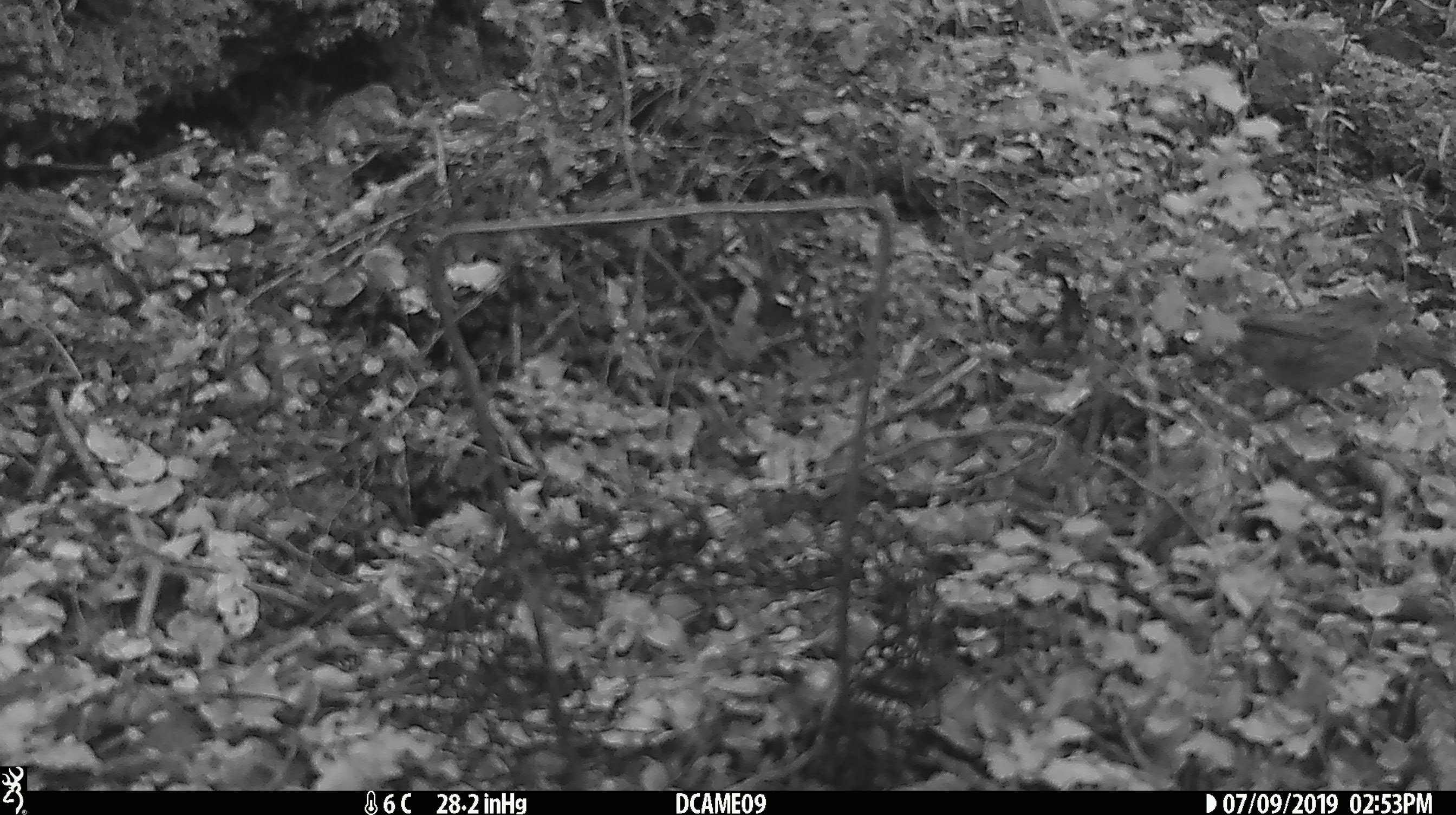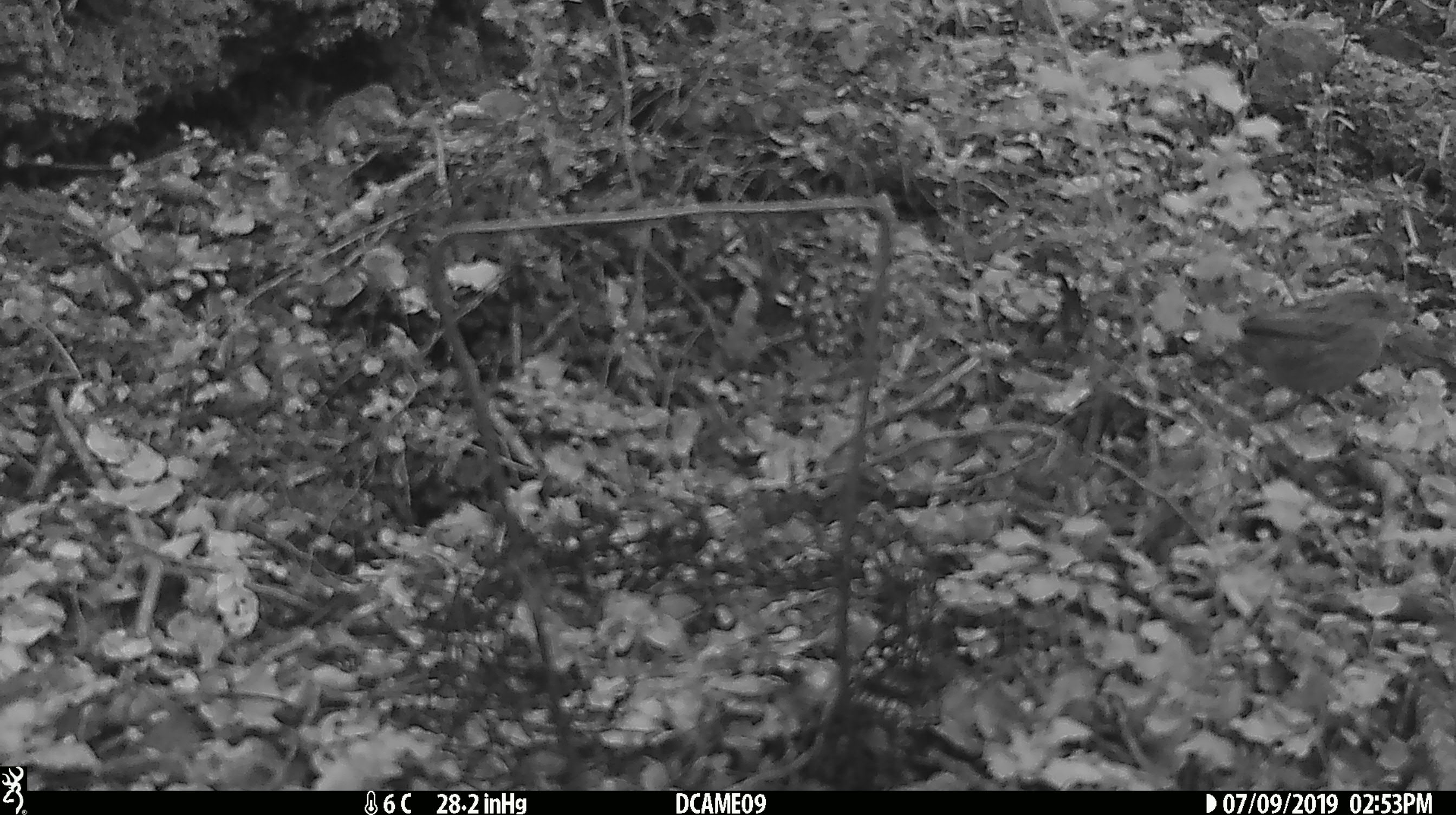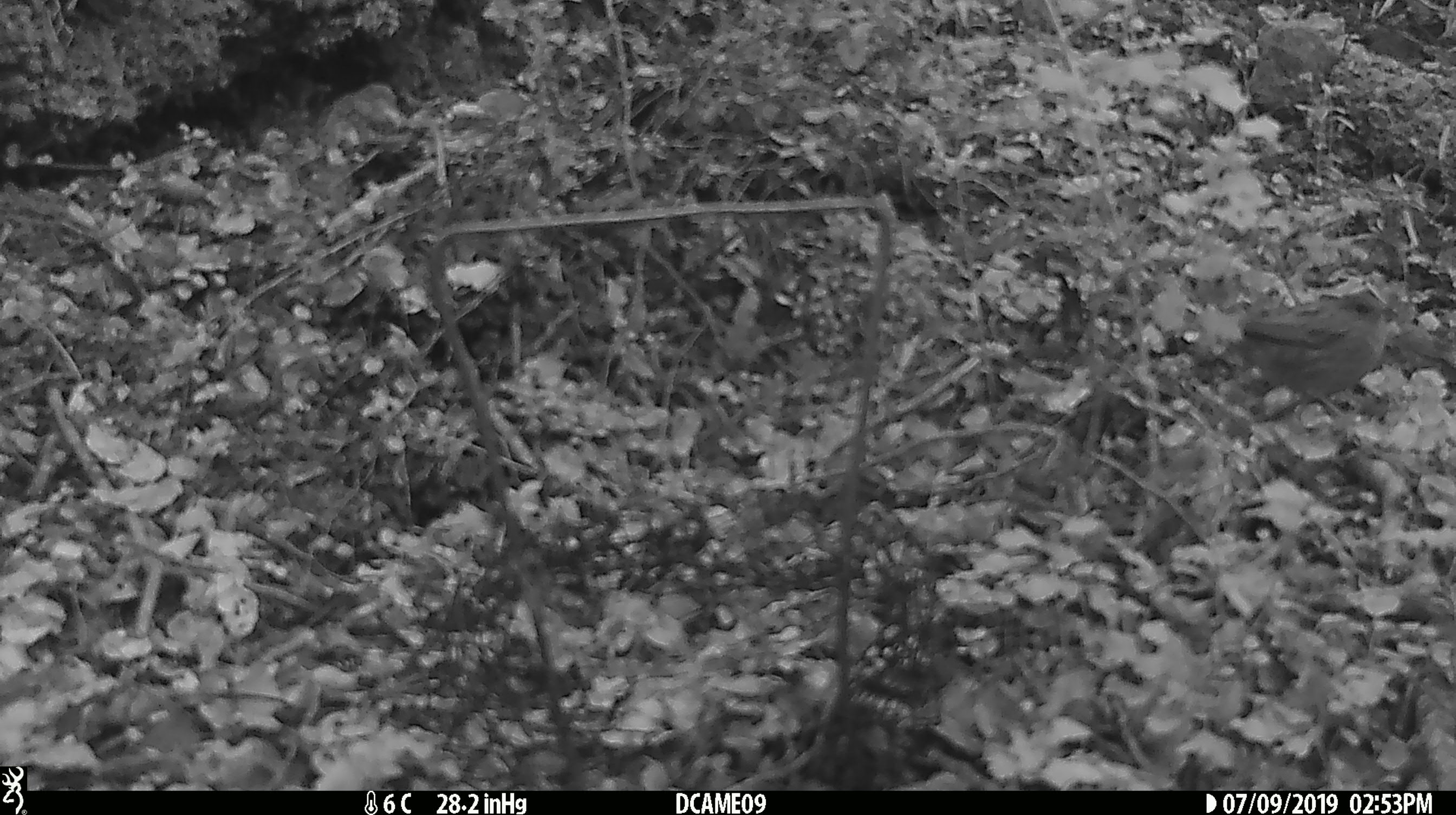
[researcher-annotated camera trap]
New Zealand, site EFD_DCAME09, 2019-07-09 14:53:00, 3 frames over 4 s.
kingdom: Animalia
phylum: Chordata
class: Aves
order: Passeriformes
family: Prunellidae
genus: Prunella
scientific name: Prunella modularis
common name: dunnock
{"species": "dunnock (Prunella modularis)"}